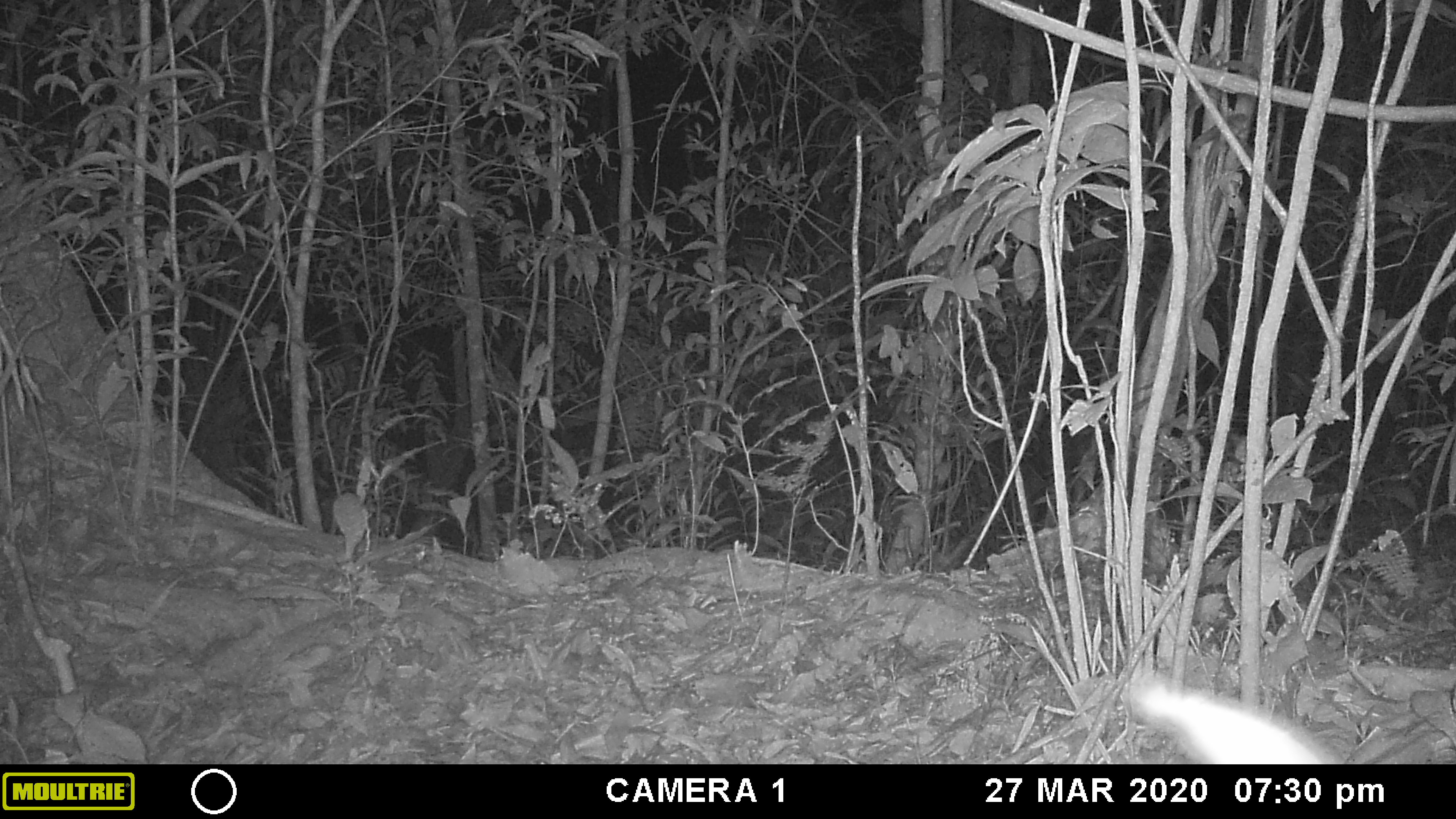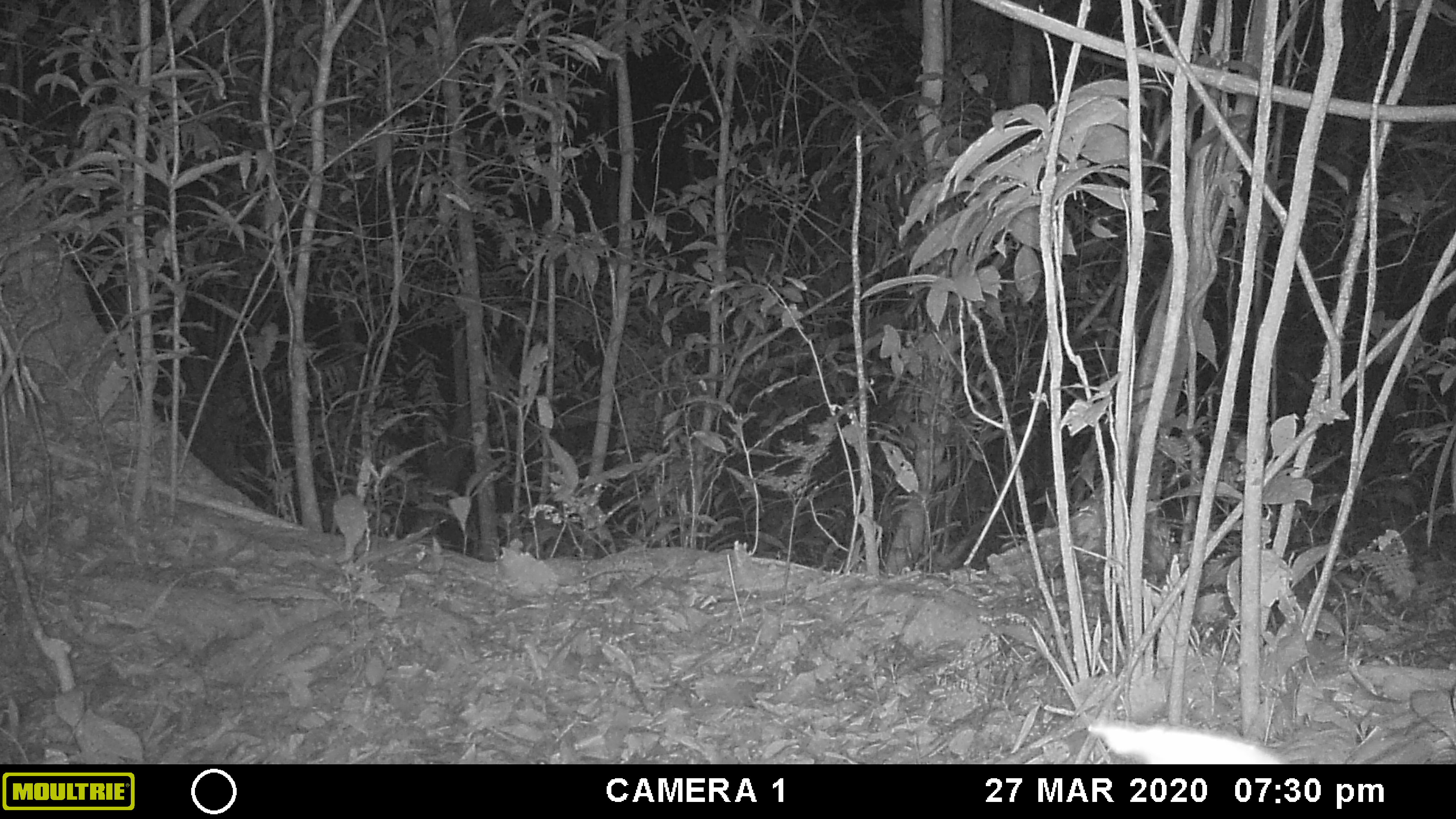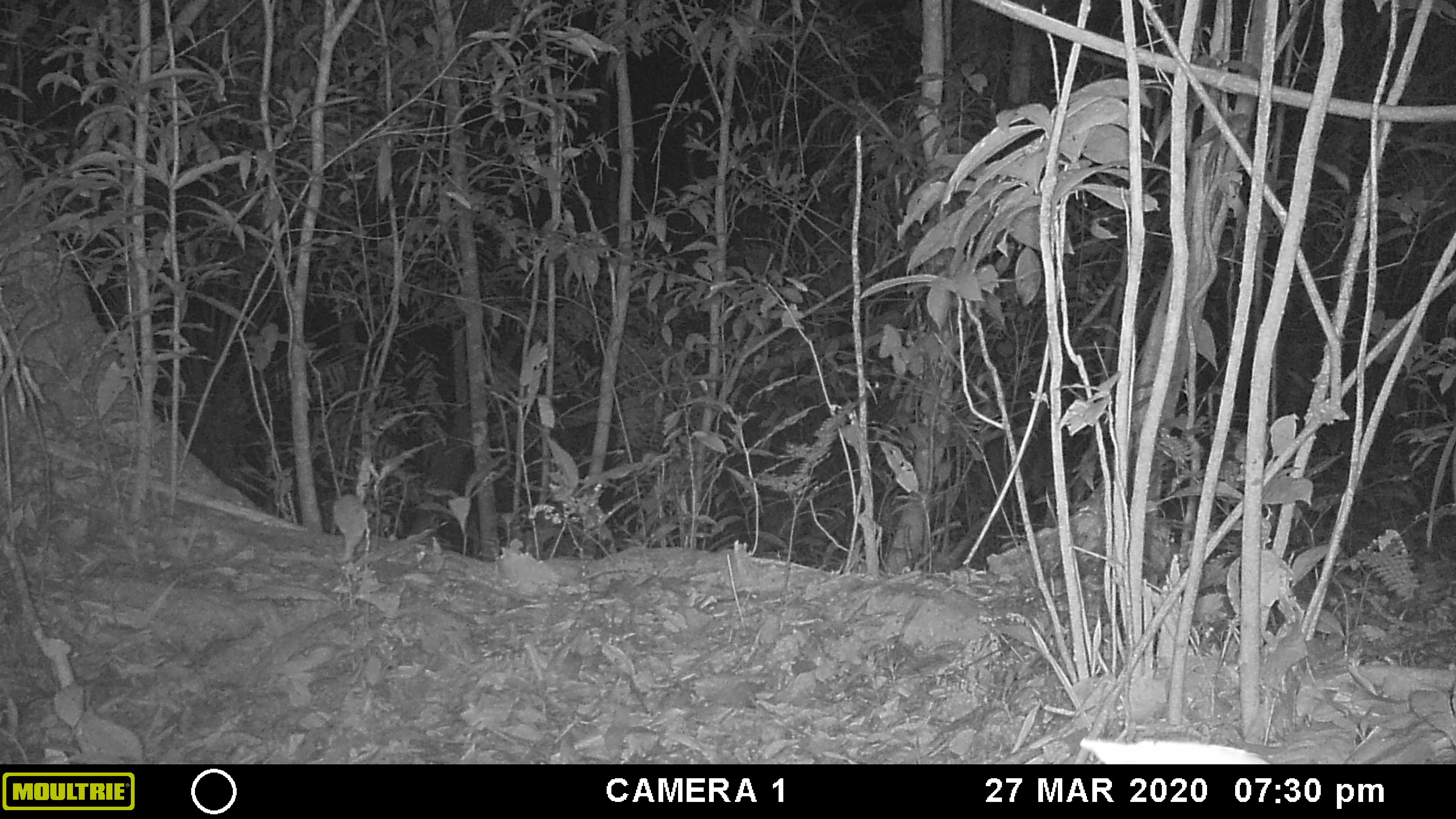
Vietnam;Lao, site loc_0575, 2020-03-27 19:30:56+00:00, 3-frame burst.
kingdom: Animalia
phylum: Chordata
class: Mammalia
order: Artiodactyla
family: Cervidae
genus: Muntiacus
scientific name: Muntiacus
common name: muntjacs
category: unidentified muntjac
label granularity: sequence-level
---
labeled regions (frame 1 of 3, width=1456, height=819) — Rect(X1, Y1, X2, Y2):
unidentified muntjac: Rect(1128, 672, 1338, 764)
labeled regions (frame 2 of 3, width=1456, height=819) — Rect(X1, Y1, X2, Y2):
unidentified muntjac: Rect(1087, 720, 1286, 764)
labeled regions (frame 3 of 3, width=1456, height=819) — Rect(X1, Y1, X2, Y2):
unidentified muntjac: Rect(1079, 738, 1268, 764)